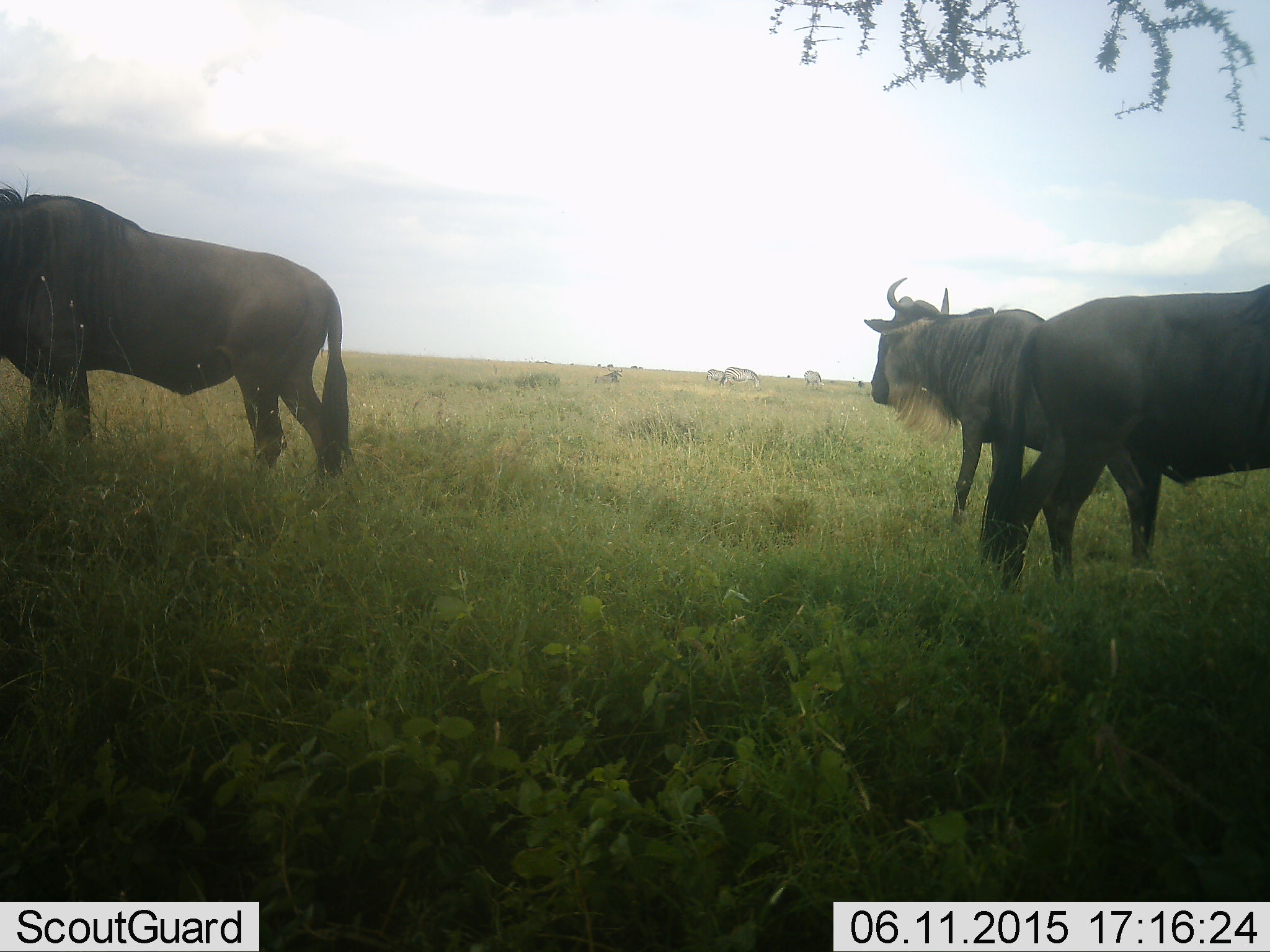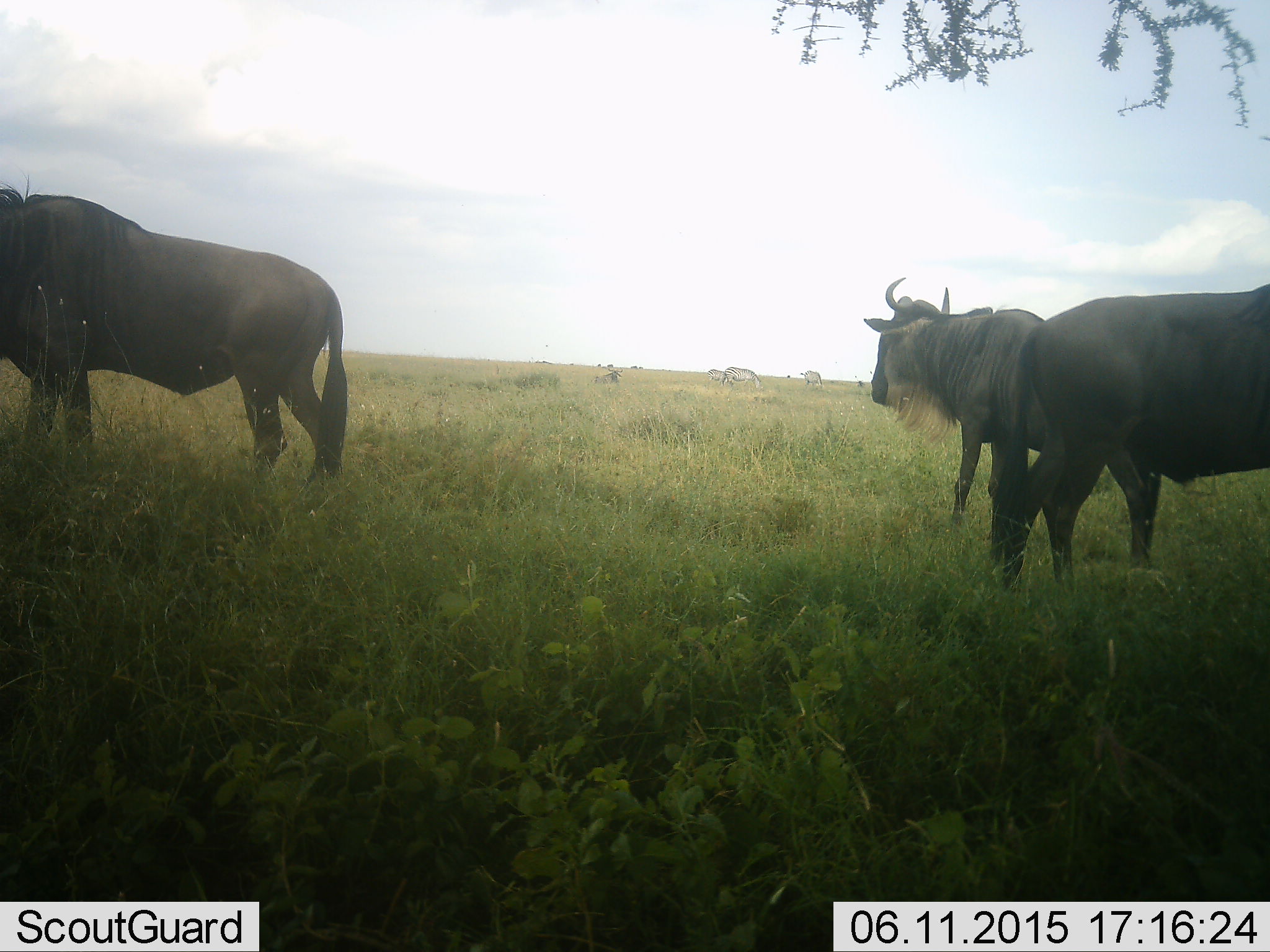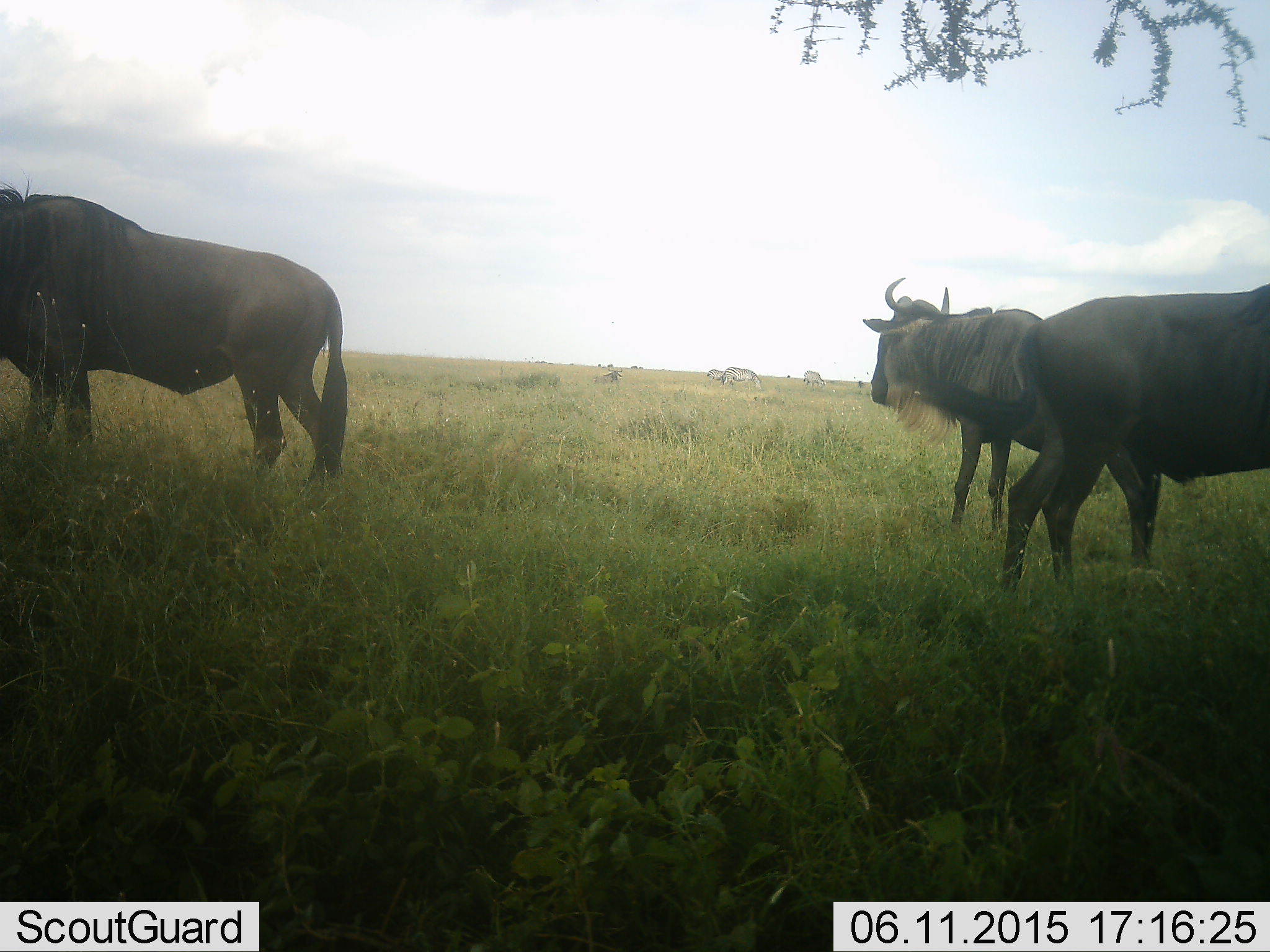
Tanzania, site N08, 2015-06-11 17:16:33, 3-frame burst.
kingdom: Animalia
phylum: Chordata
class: Mammalia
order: Artiodactyla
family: Bovidae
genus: Connochaetes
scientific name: Connochaetes taurinus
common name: blue wildebeest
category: wildebeest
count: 3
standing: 100%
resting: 0%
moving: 7%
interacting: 0%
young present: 0%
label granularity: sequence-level